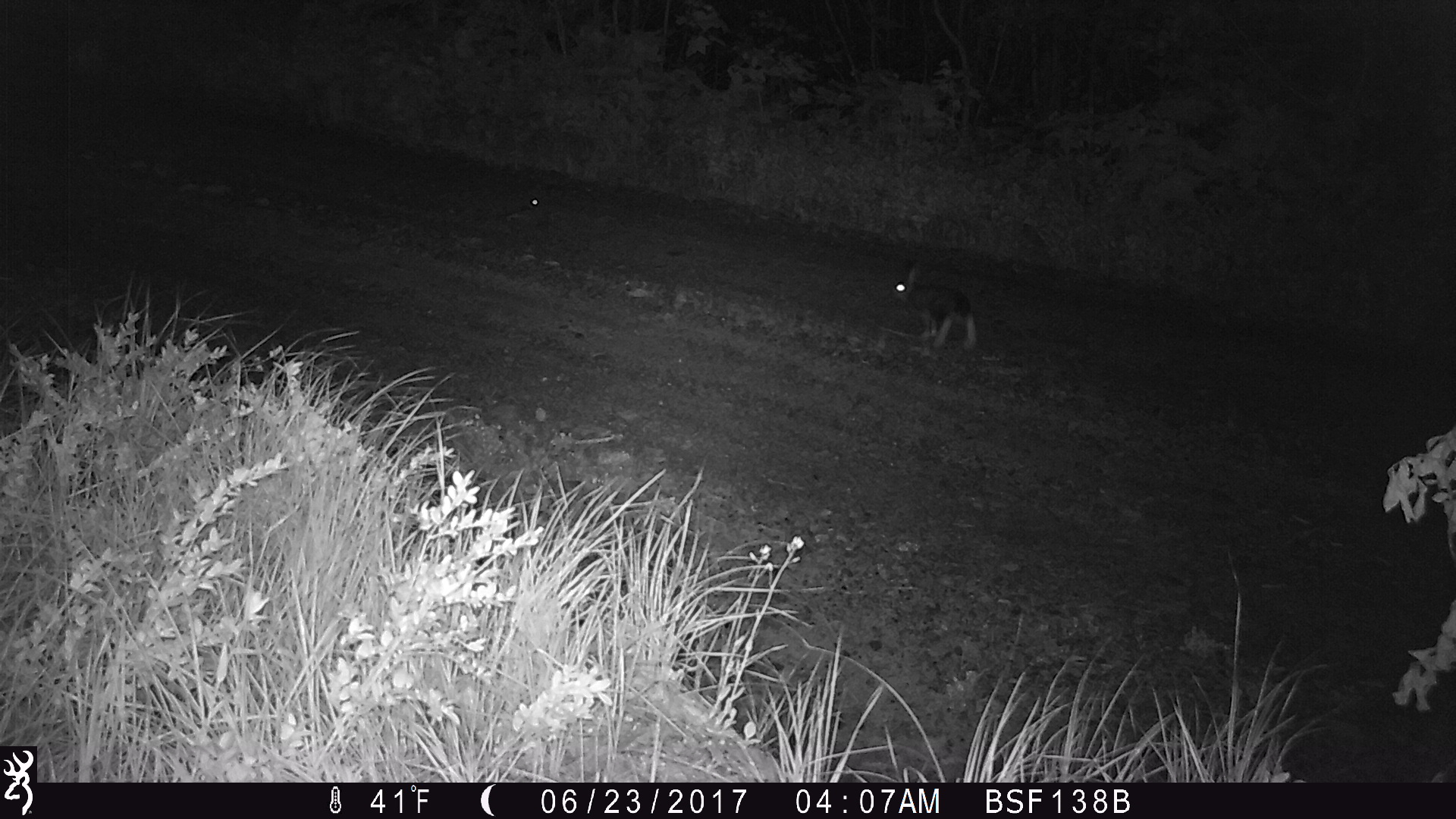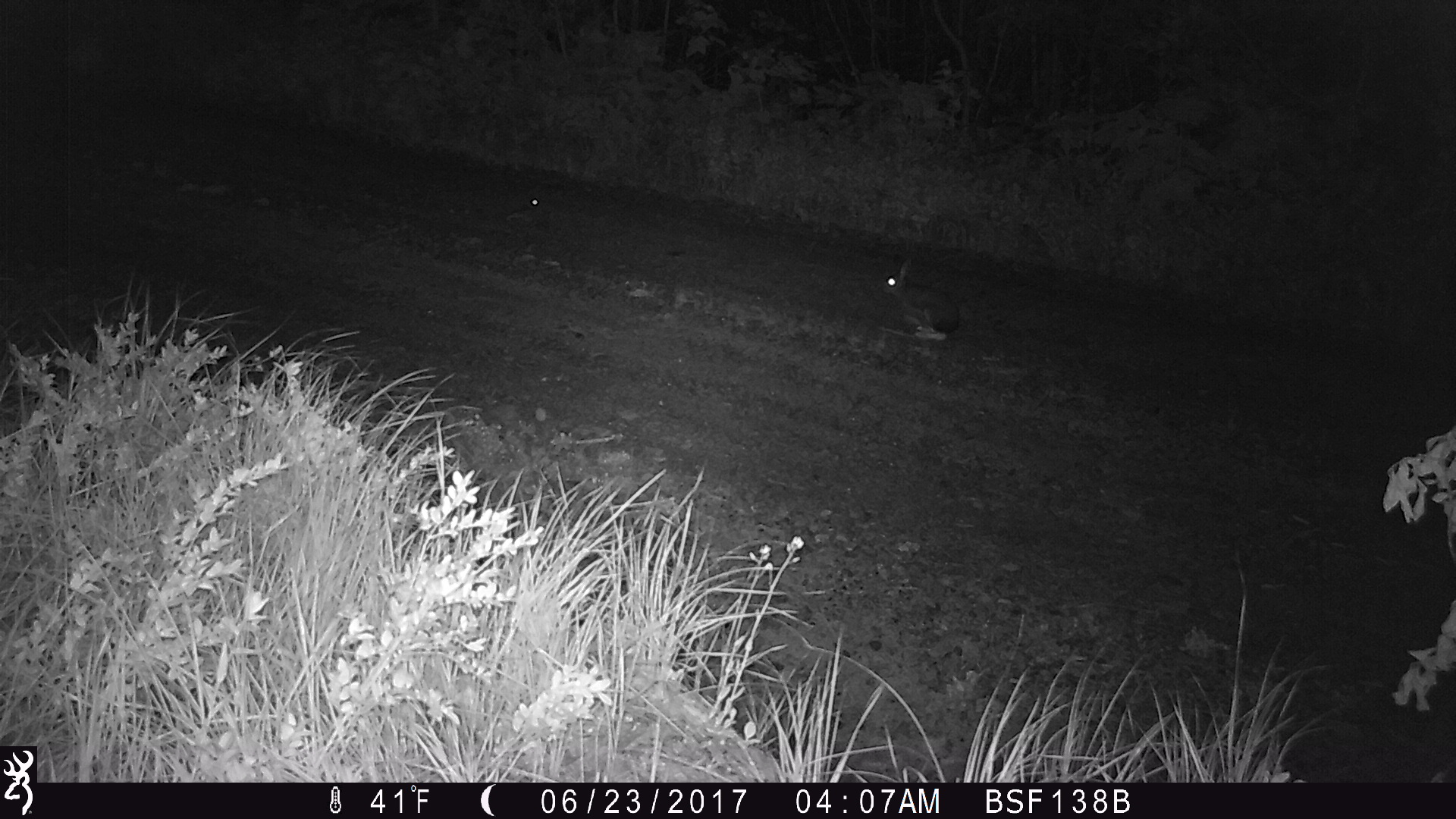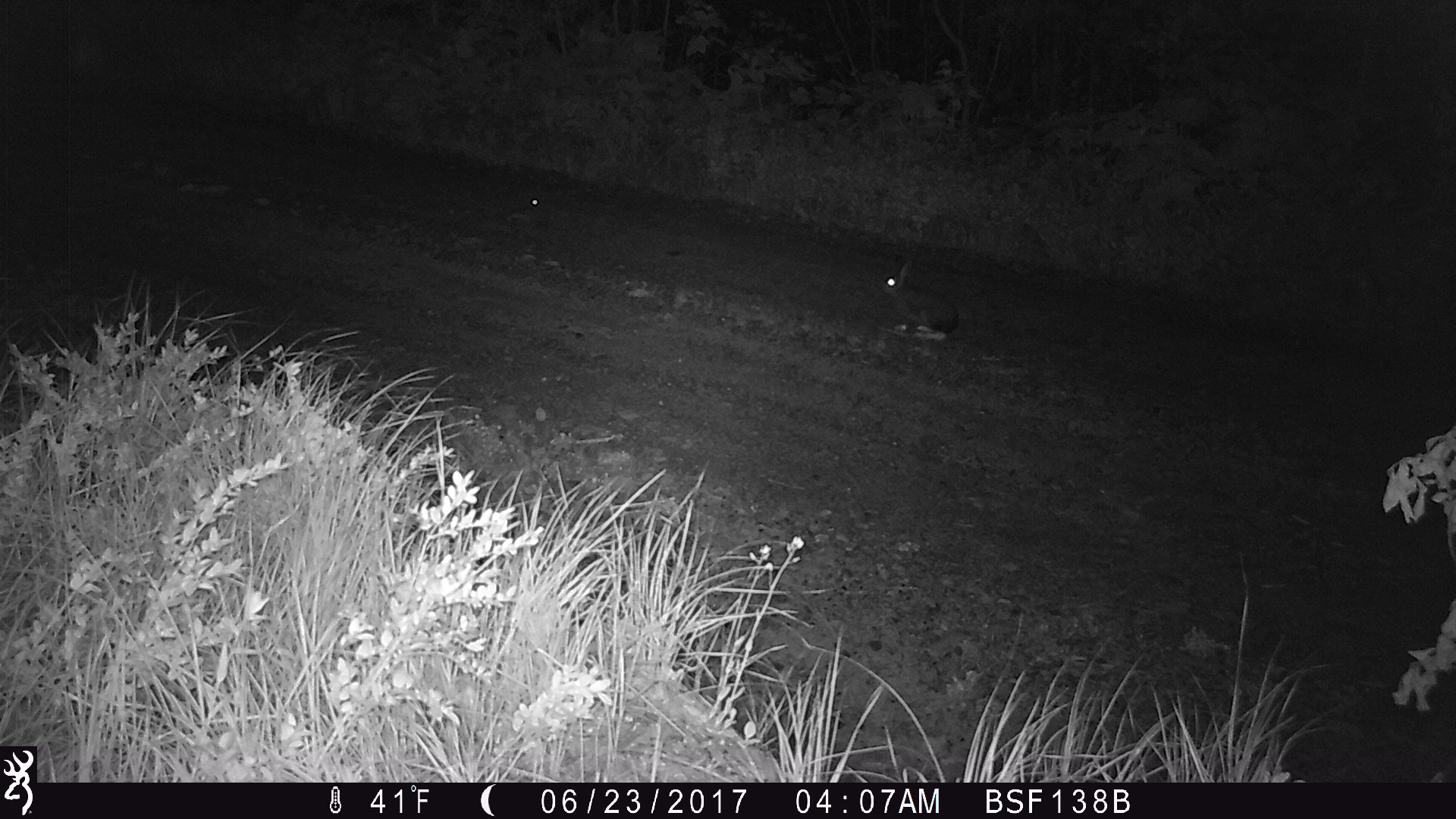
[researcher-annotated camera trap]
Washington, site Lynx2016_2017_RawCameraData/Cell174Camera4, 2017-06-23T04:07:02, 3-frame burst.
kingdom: Animalia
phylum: Chordata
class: Mammalia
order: Lagomorpha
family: Leporidae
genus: Lepus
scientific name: Lepus americanus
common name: snowshoe hare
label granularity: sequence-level